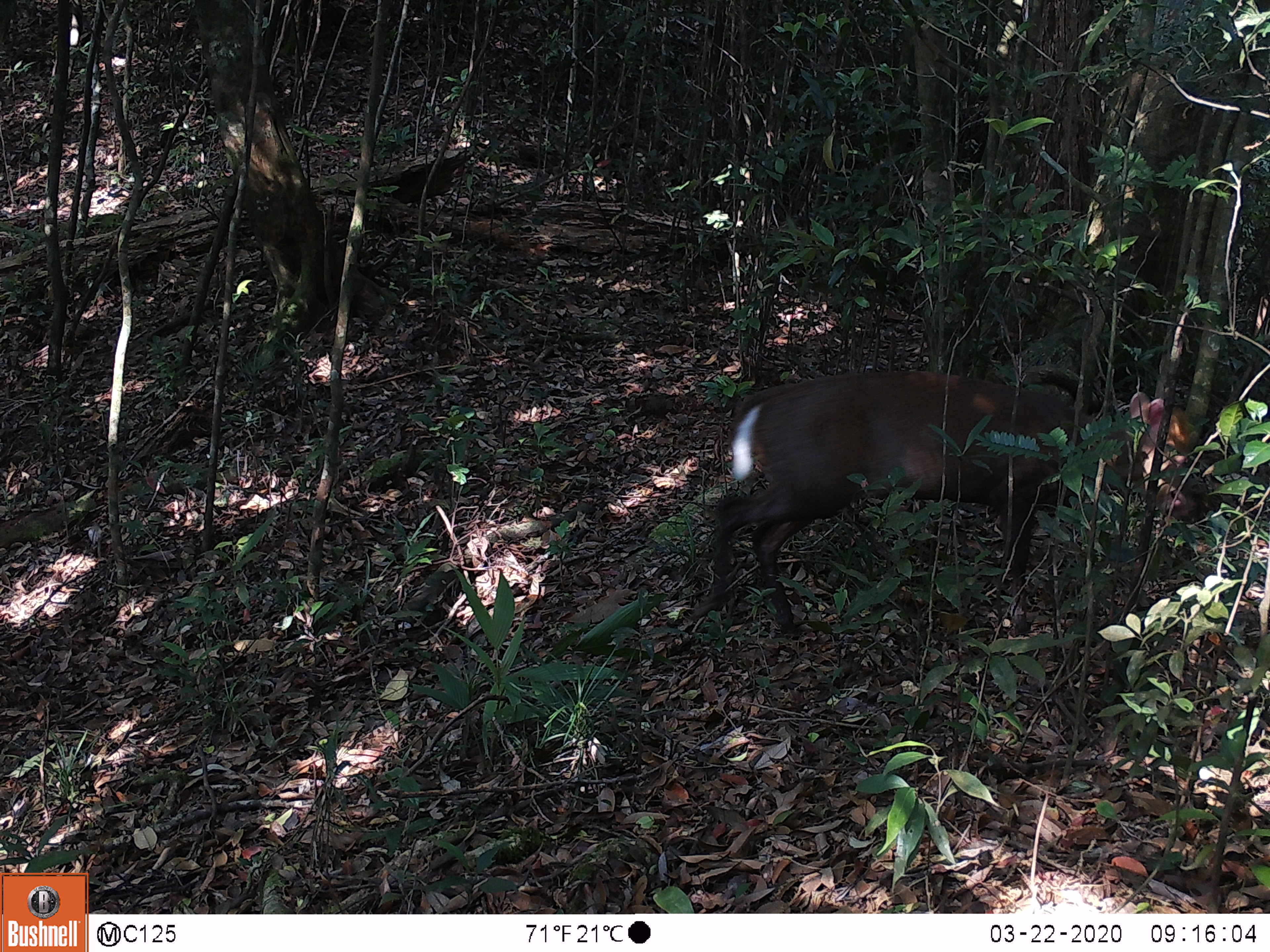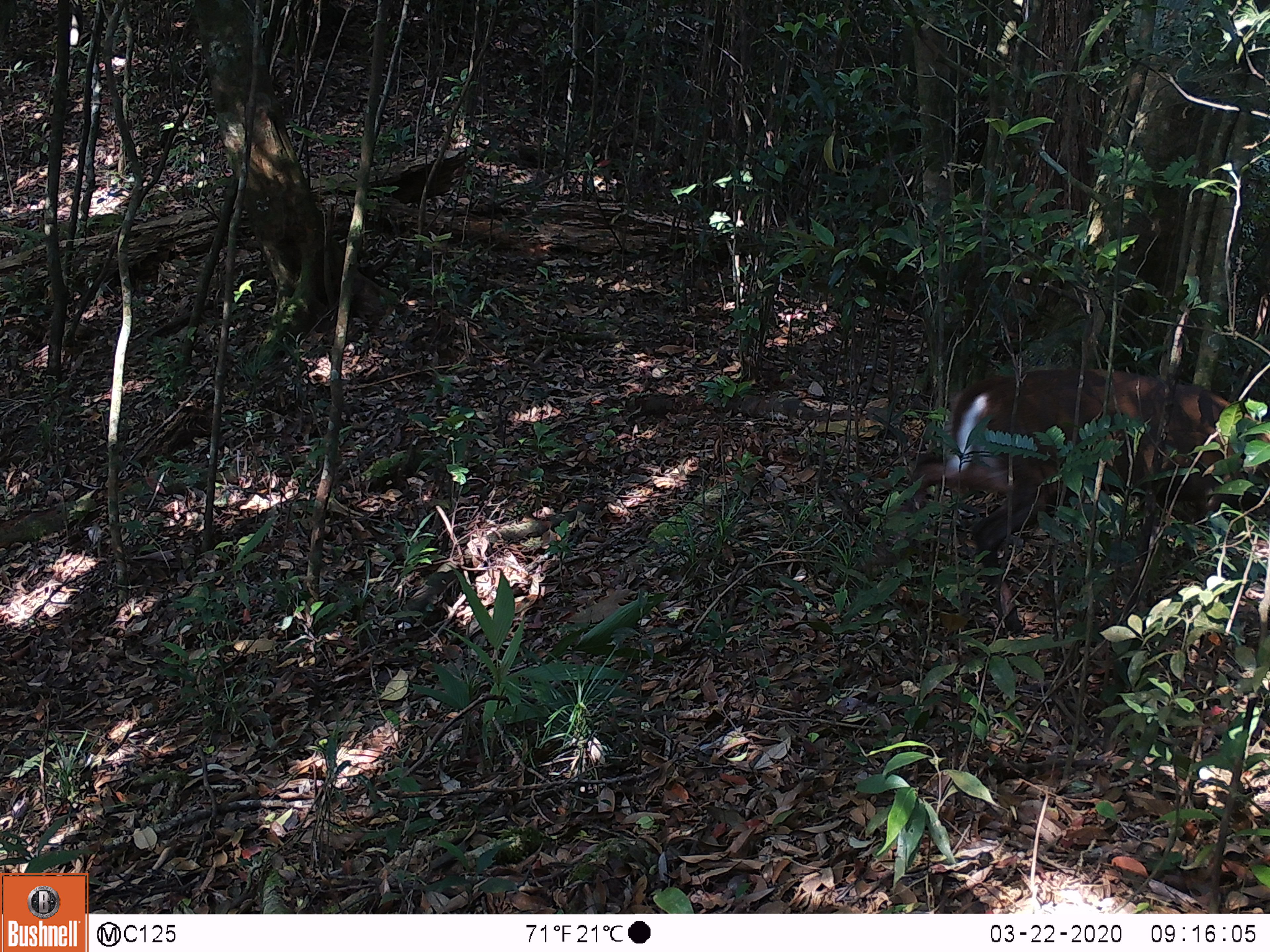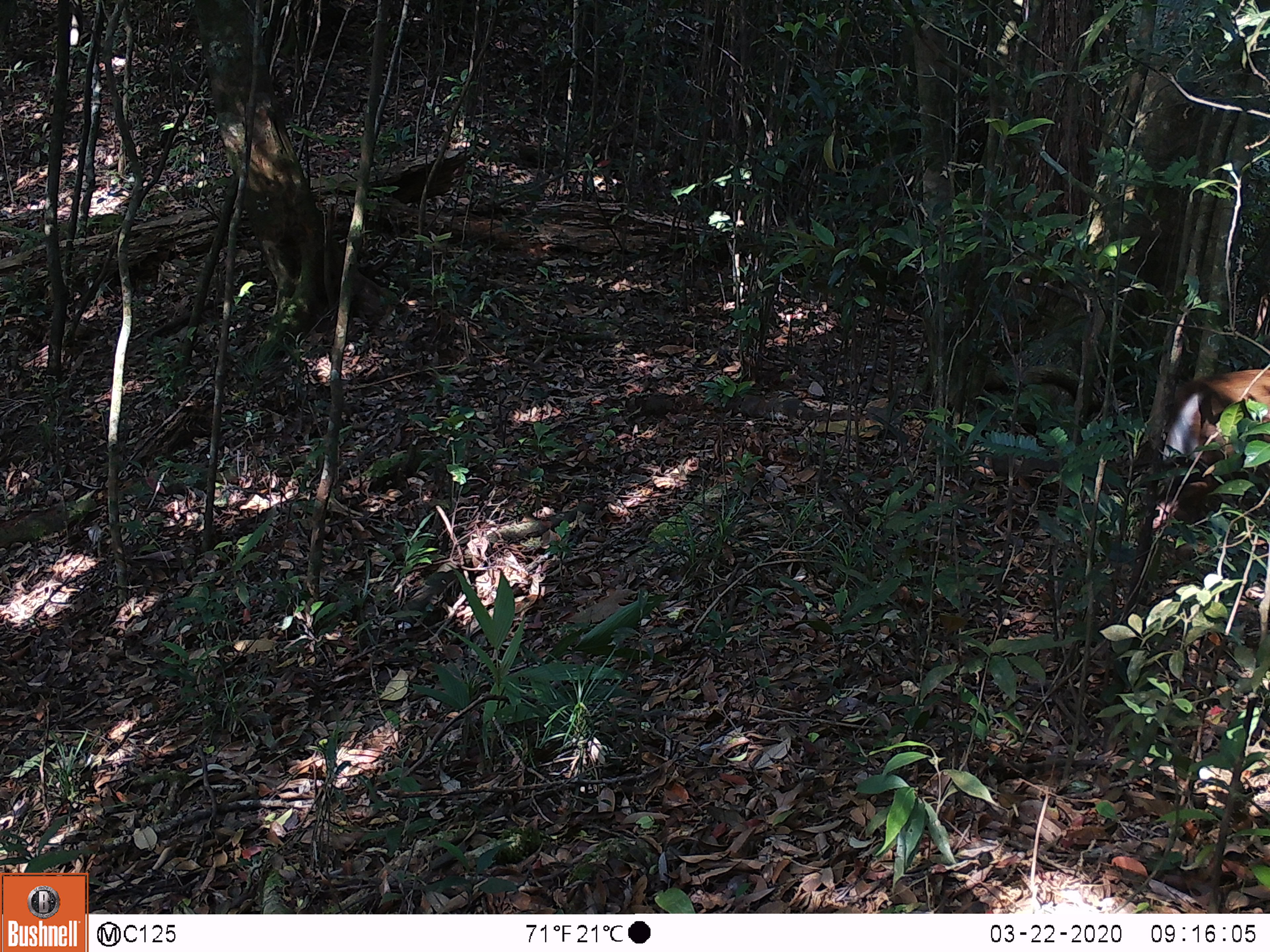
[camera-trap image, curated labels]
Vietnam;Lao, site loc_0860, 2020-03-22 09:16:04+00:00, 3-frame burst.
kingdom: Animalia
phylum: Chordata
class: Mammalia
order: Artiodactyla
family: Cervidae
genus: Muntiacus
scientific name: Muntiacus rooseveltorum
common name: roosevelt's muntjac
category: roosevelts muntjac group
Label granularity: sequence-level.